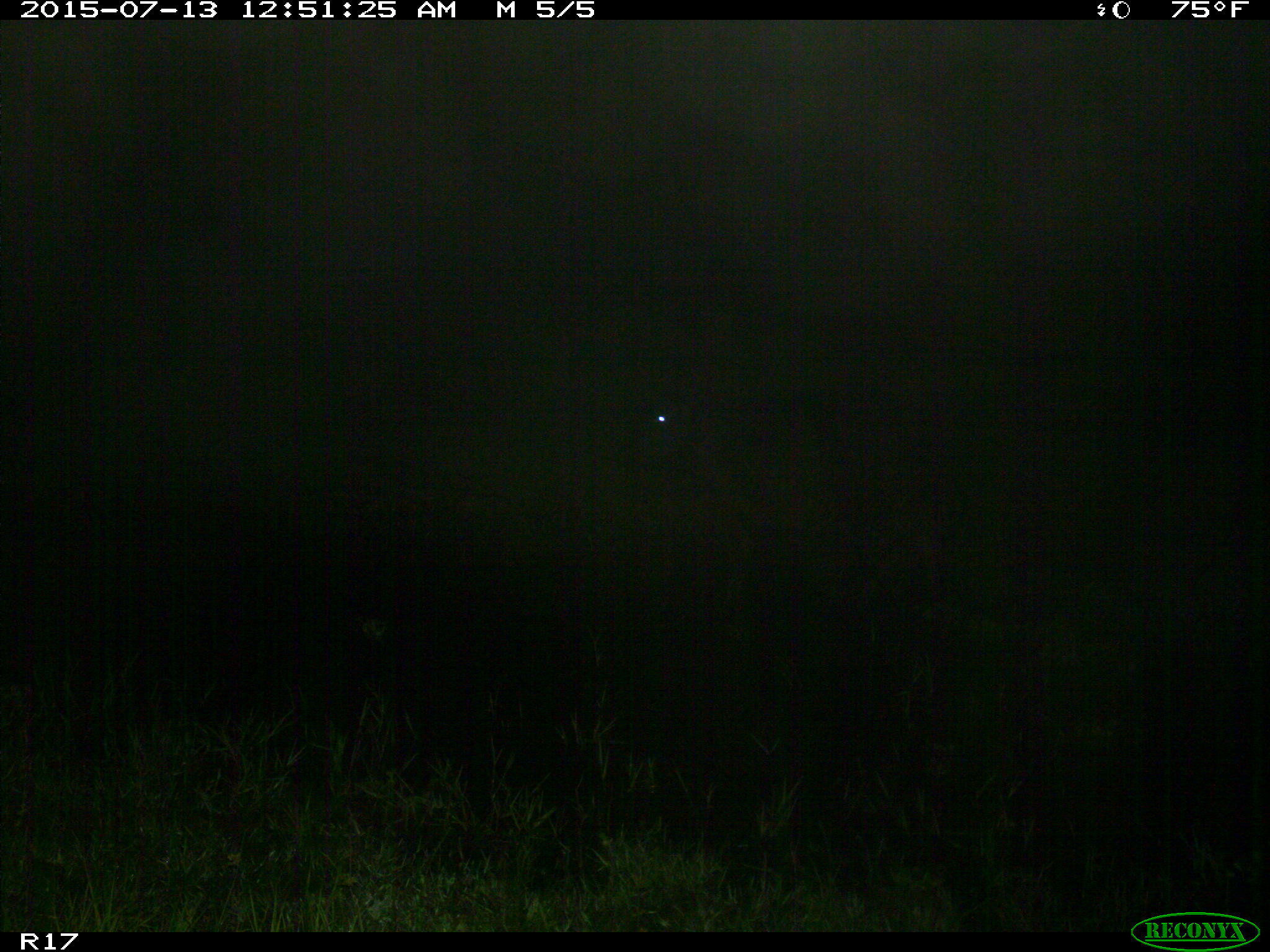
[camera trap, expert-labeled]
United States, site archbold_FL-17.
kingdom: Animalia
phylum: Chordata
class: Mammalia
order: Artiodactyla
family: Bovidae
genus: Bos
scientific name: Bos taurus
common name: domestic cow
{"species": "Bos taurus (domestic cow)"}